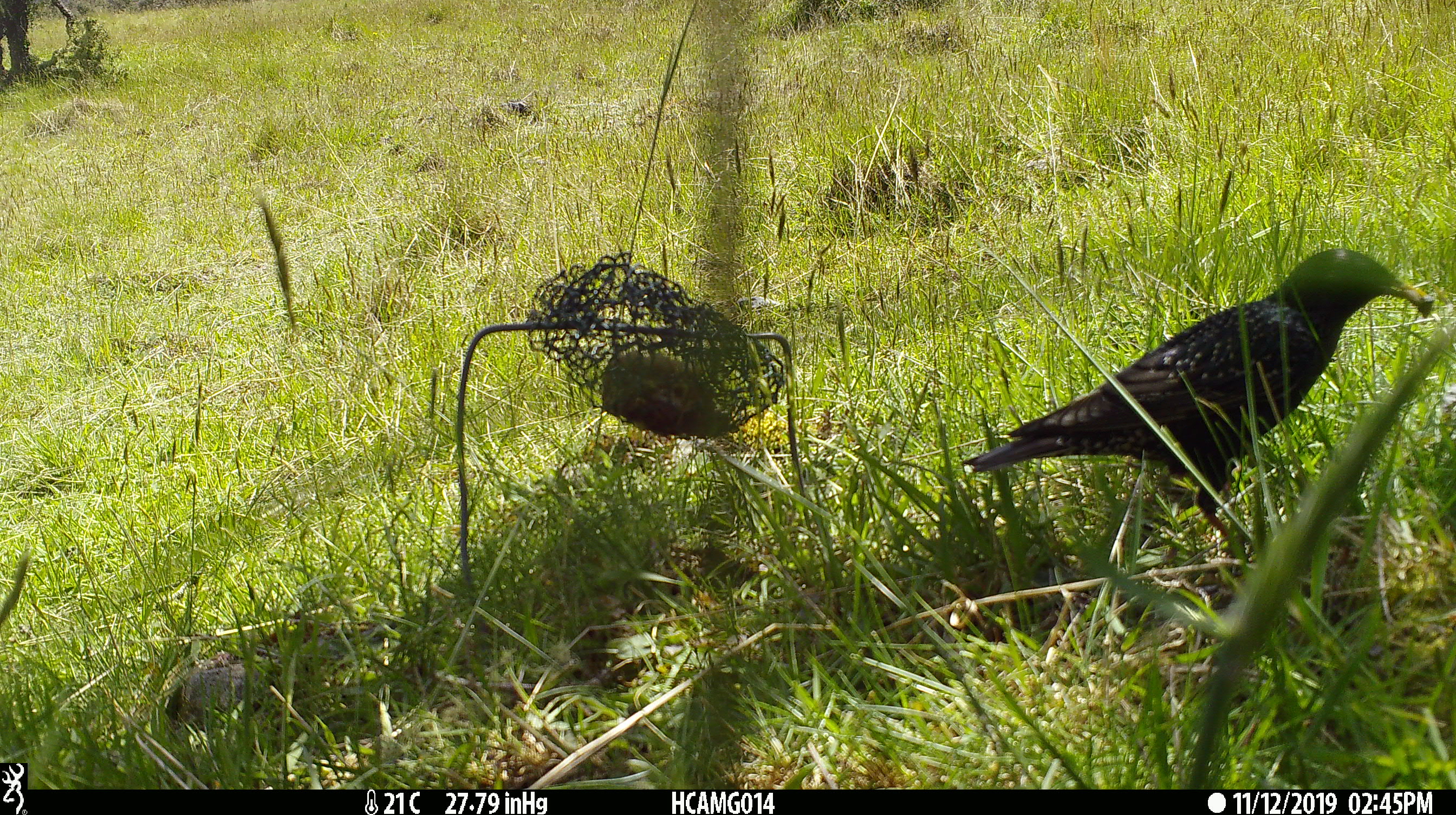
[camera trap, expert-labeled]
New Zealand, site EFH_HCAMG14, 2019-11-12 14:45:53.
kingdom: Animalia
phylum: Chordata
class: Aves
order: Passeriformes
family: Sturnidae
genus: Sturnus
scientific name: Sturnus vulgaris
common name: european starling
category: starling